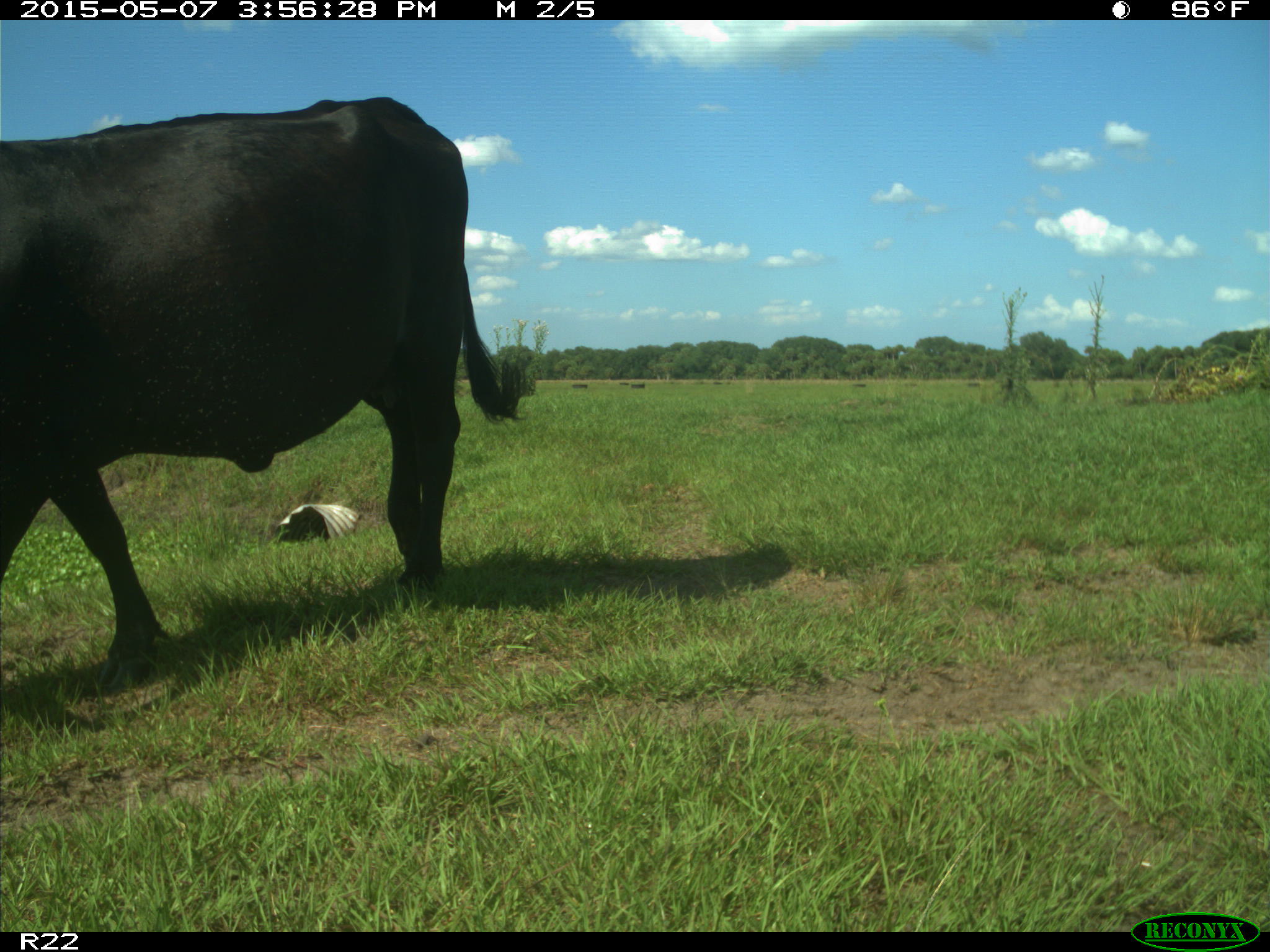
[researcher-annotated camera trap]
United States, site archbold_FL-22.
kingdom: Animalia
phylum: Chordata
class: Mammalia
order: Artiodactyla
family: Bovidae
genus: Bos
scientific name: Bos taurus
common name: domestic cow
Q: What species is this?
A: Bos taurus (domestic cow).